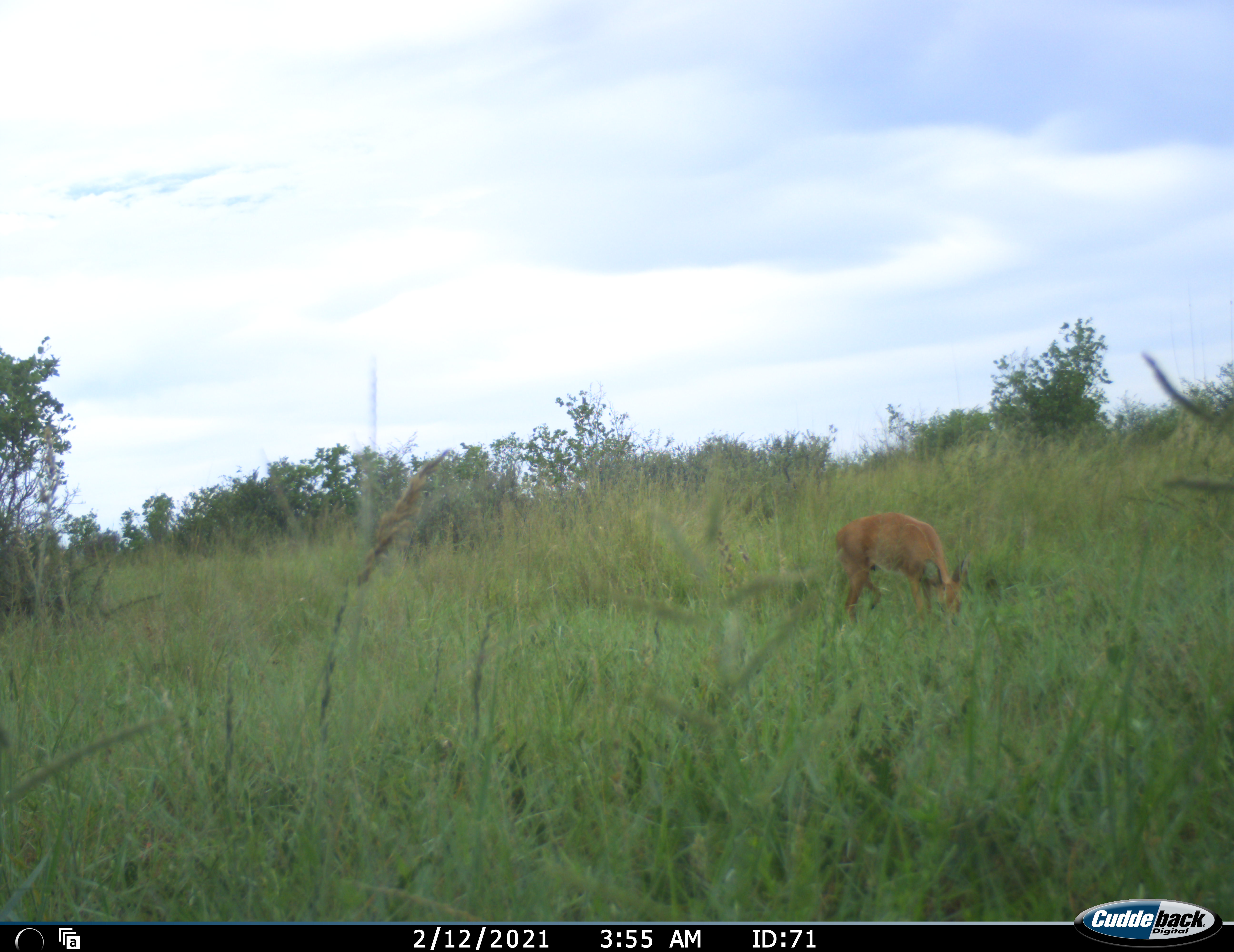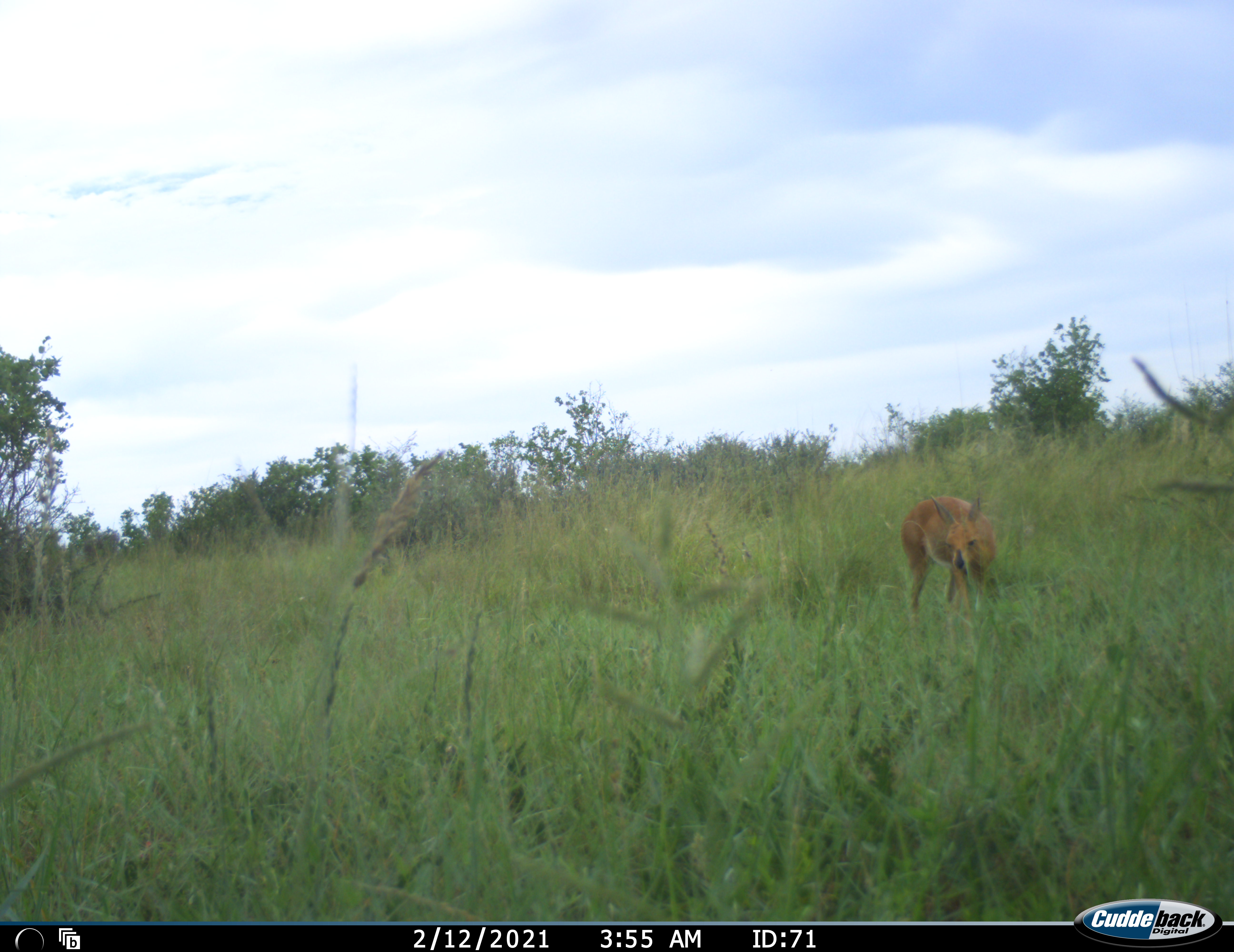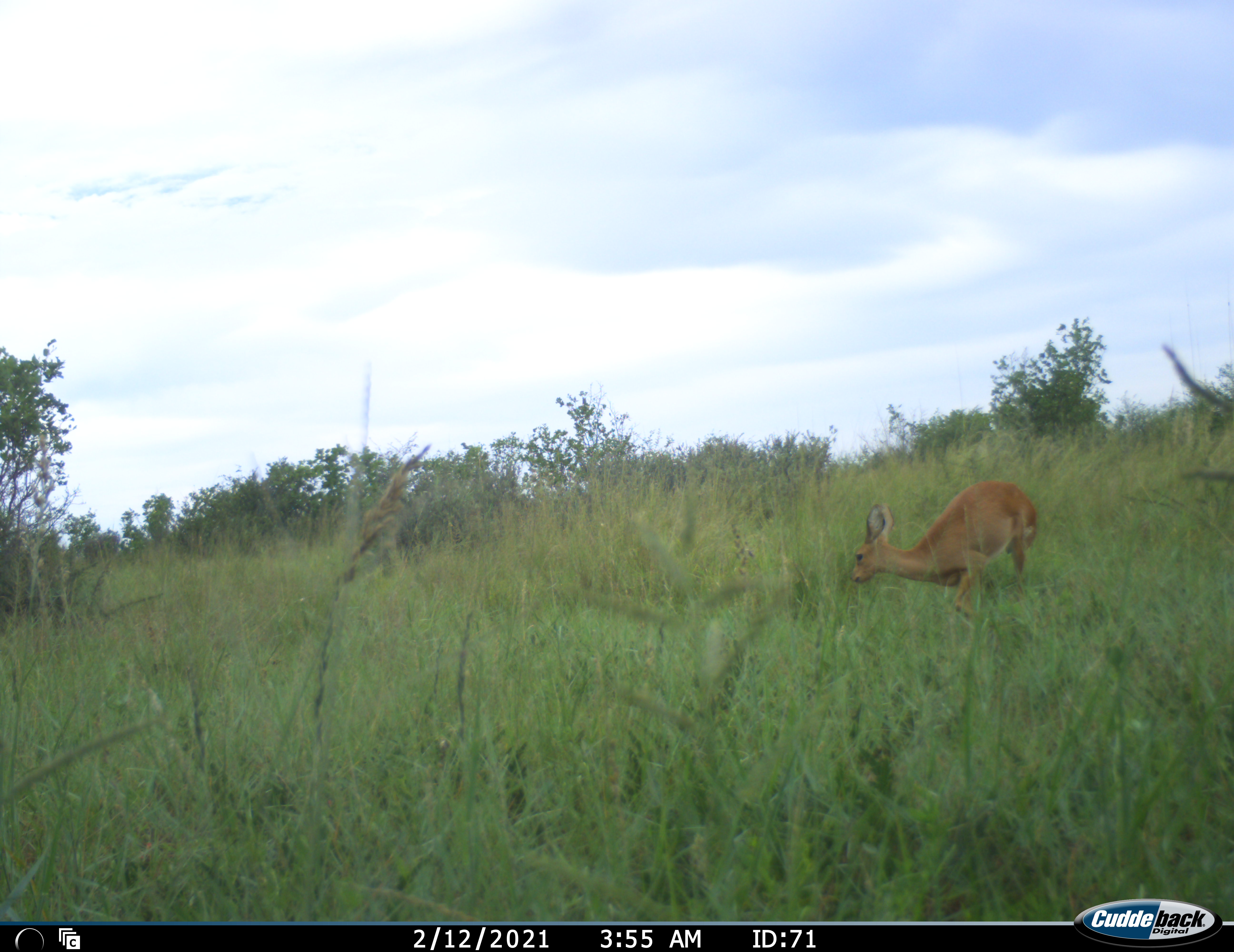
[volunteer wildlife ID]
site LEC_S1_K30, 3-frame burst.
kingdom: Animalia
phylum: Chordata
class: Mammalia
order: Artiodactyla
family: Bovidae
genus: Raphicerus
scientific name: Raphicerus campestris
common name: steenbok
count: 1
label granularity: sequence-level